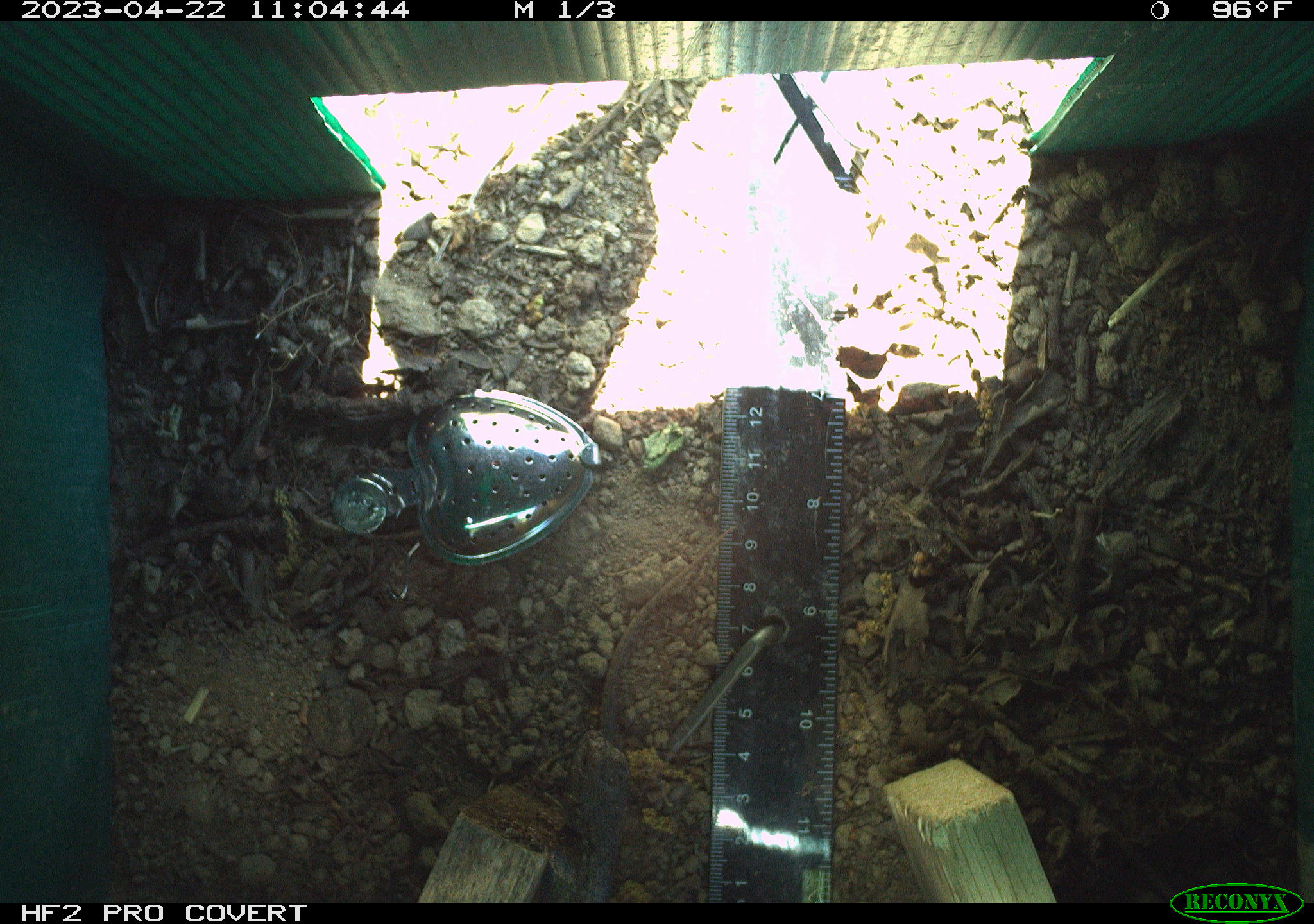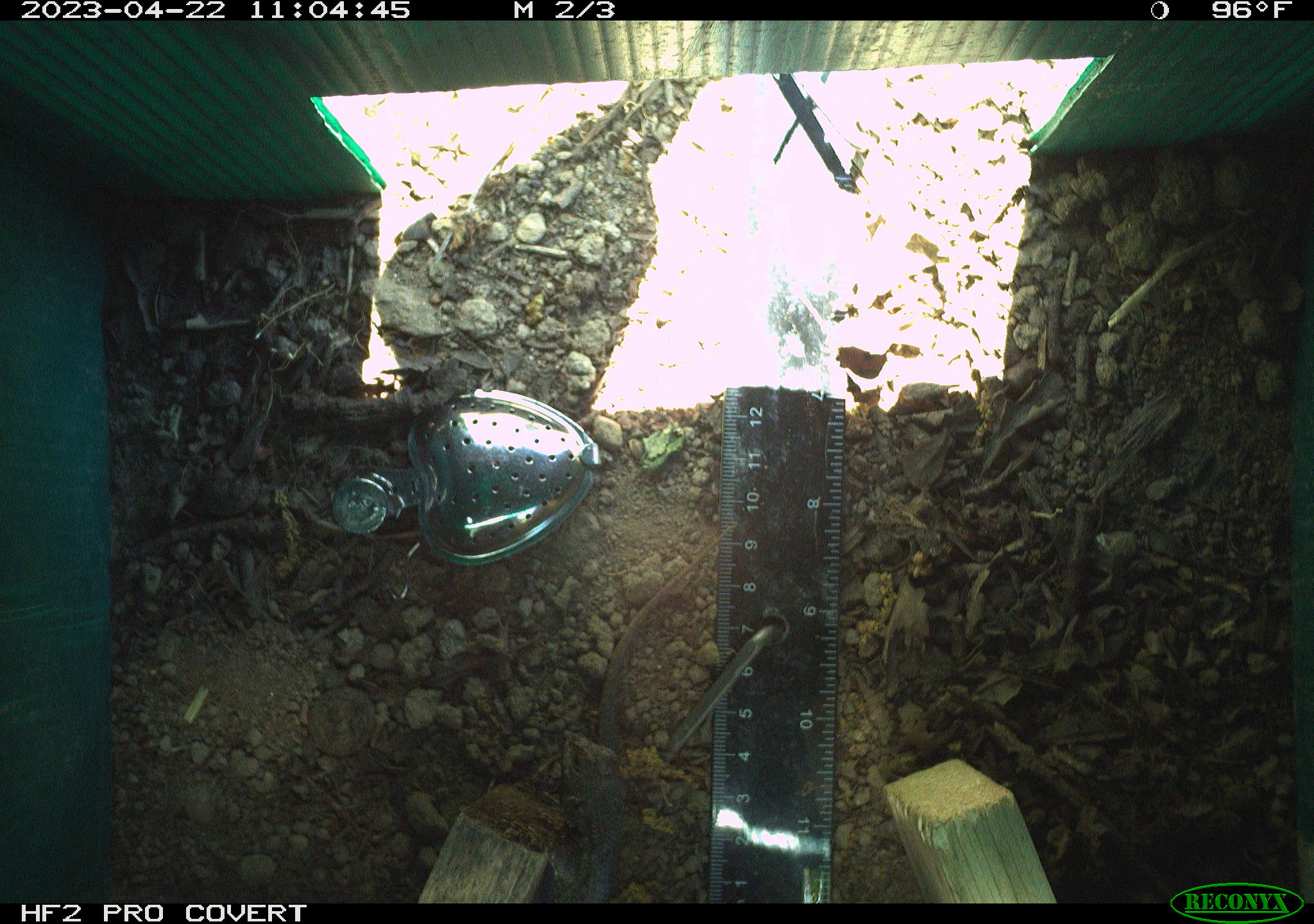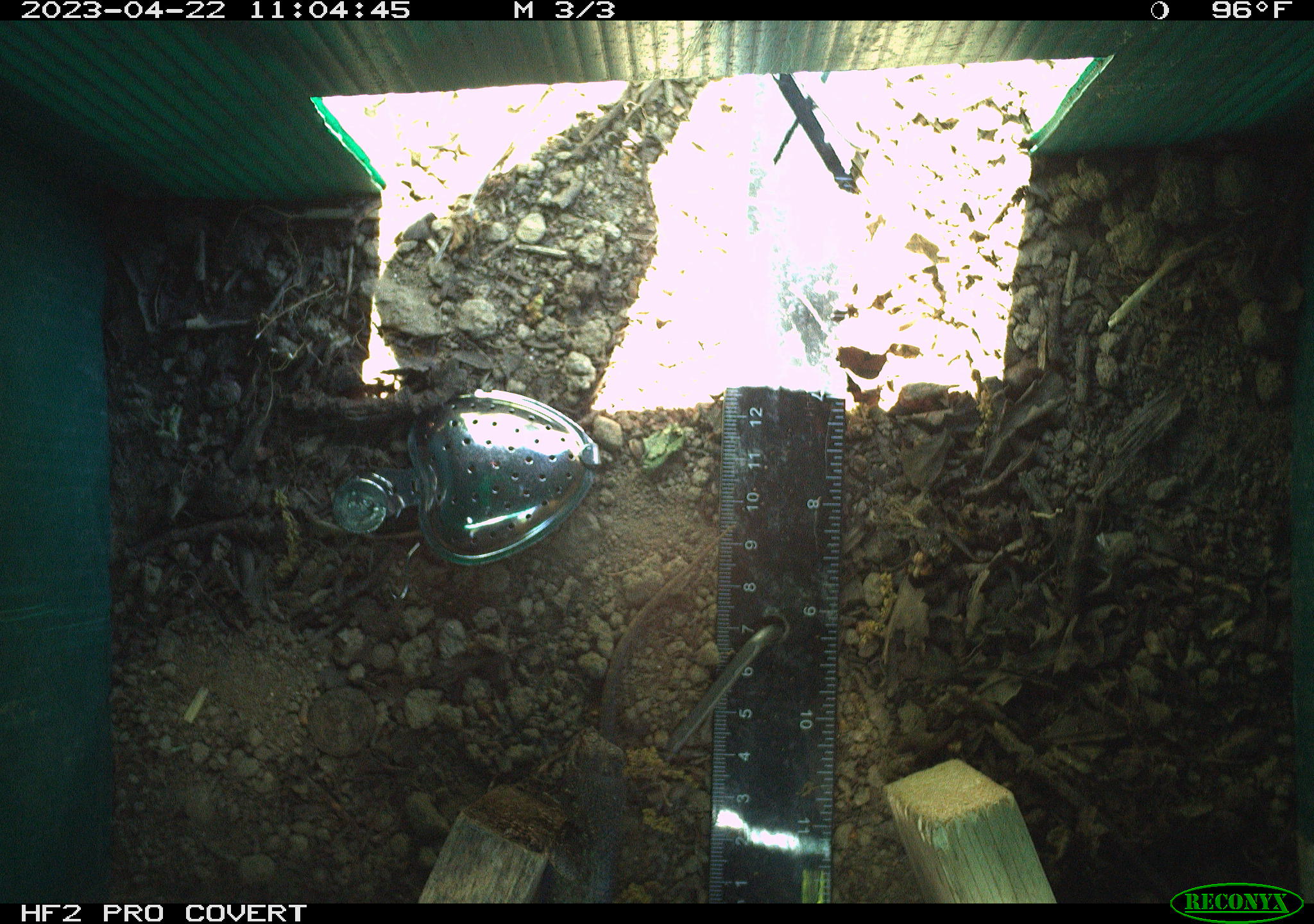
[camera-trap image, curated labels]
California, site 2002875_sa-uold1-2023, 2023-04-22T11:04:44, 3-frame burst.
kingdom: Animalia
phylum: Chordata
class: Reptilia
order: Squamata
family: Phrynosomatidae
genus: Sceloporus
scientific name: Sceloporus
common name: spiny lizards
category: sceloporus species